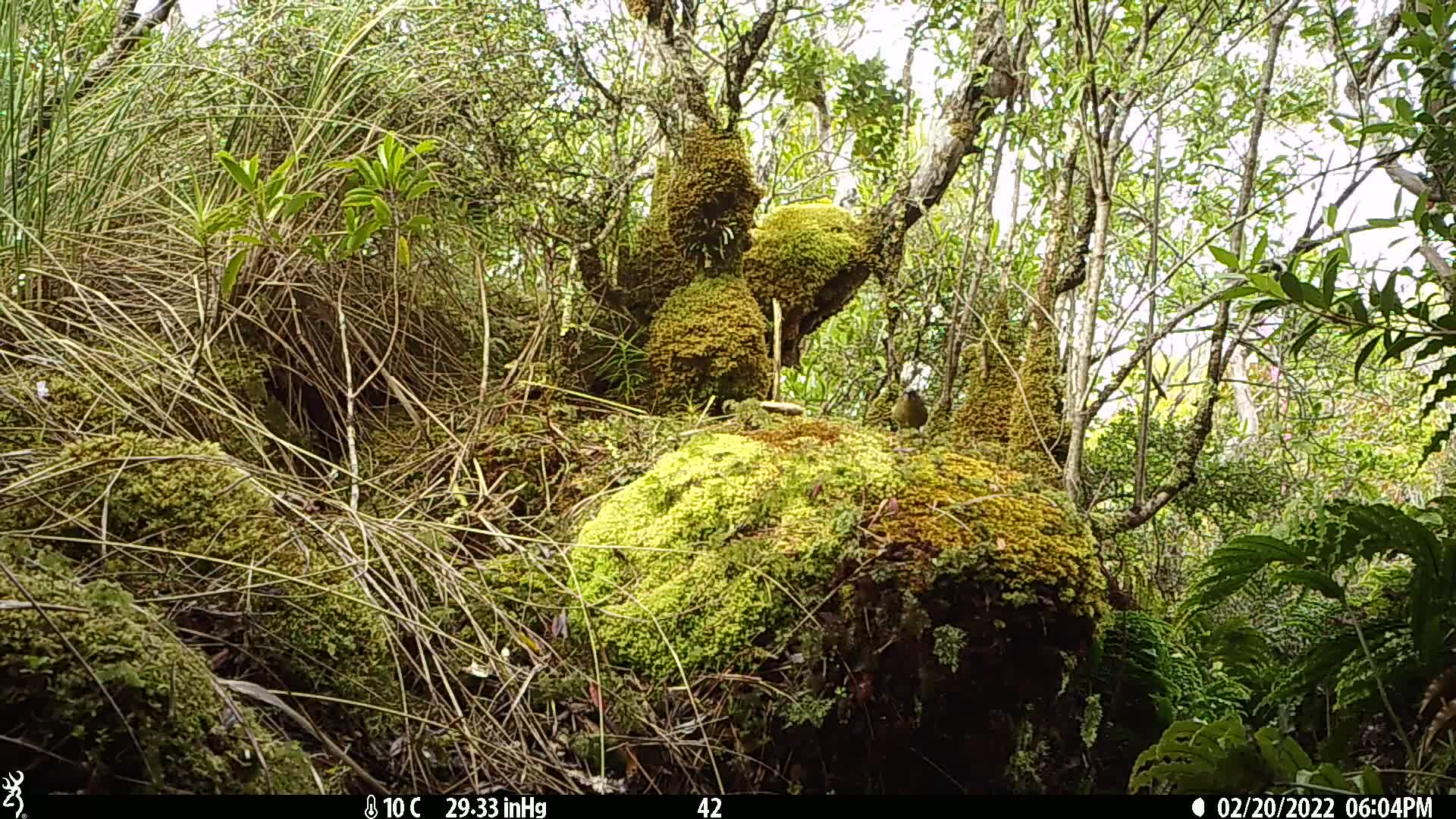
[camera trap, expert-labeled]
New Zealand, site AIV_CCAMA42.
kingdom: Animalia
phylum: Chordata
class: Aves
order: Passeriformes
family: Meliphagidae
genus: Anthornis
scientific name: Anthornis melanura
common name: new zealand bellbird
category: bellbird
Bellbird (new zealand bellbird) (Anthornis melanura).